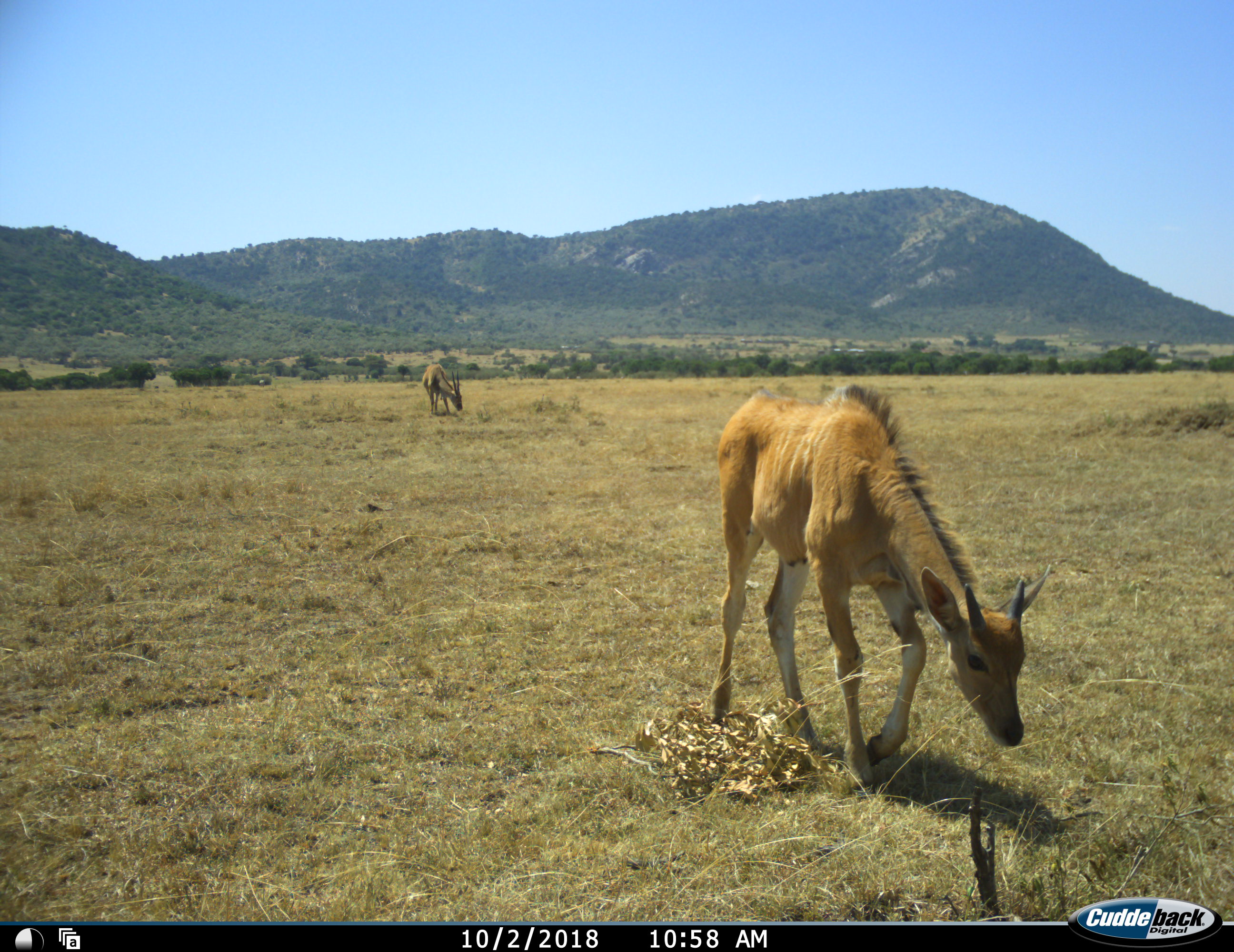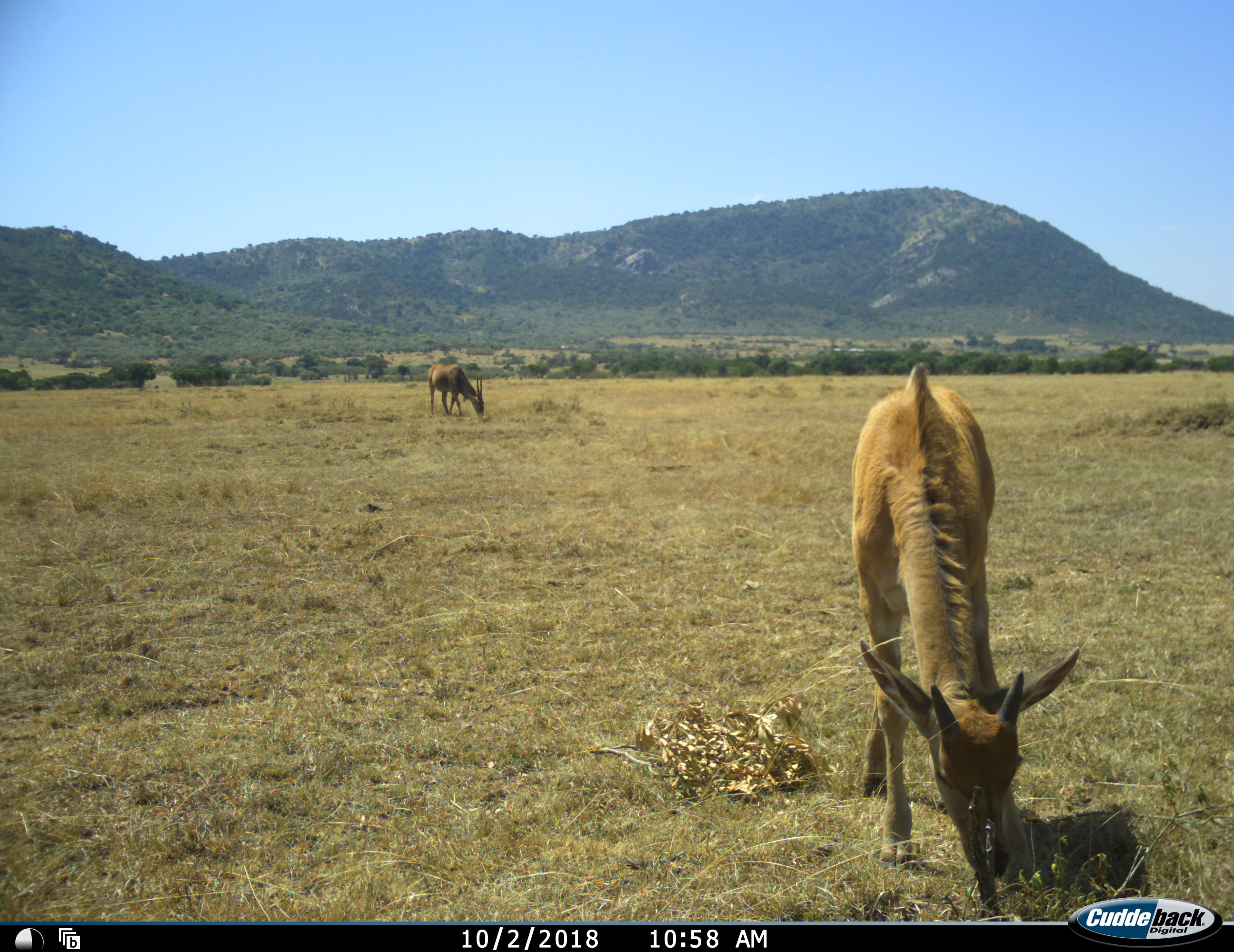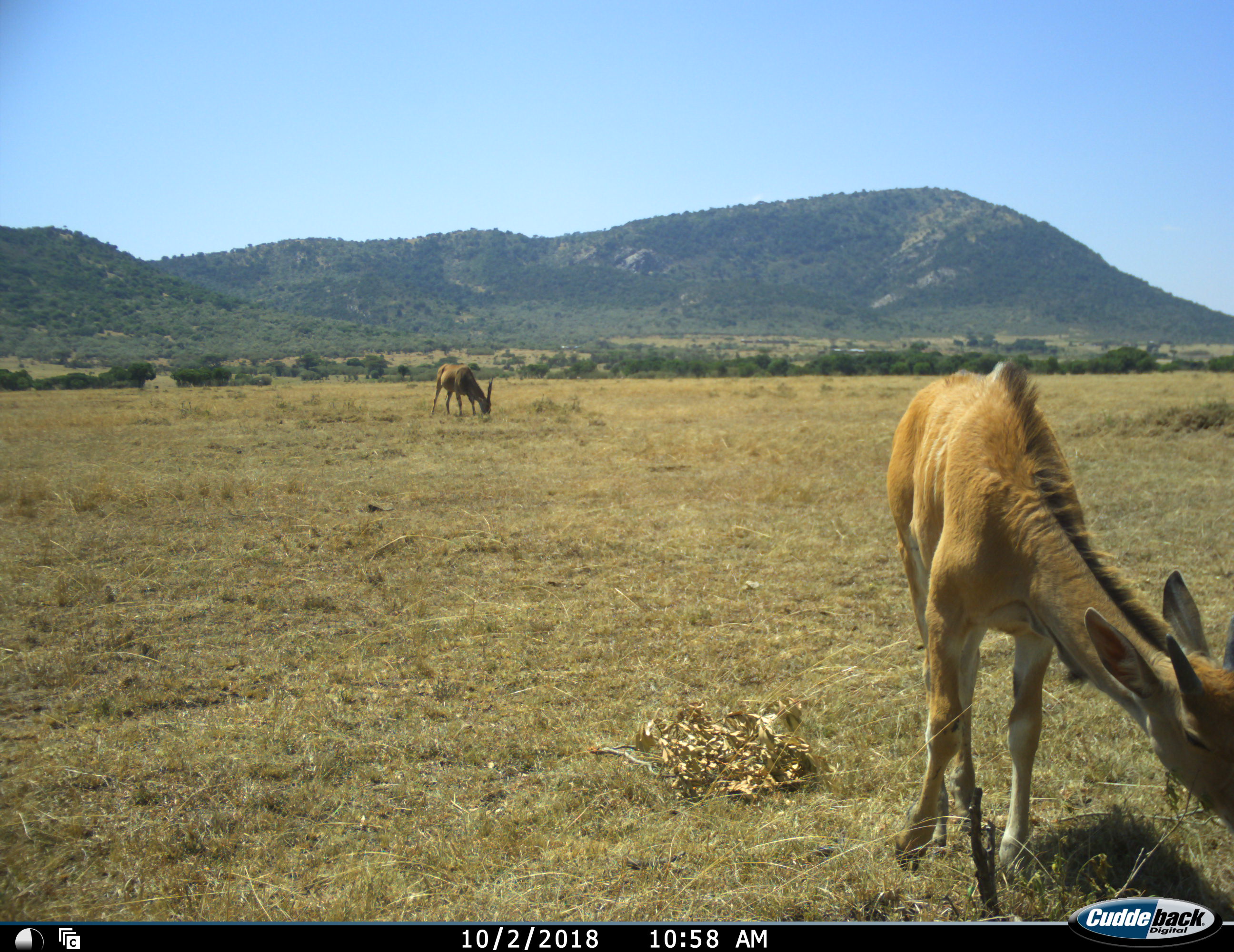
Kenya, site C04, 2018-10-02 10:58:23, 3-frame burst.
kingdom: Animalia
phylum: Chordata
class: Mammalia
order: Artiodactyla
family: Bovidae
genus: Tragelaphus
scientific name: Tragelaphus oryx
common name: eland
Eland (Tragelaphus oryx), count 2. Behavior (volunteer vote fractions): standing 50%, resting 0%, moving 50%, interacting 0%. Young present (vote fraction): 100%. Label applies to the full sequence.